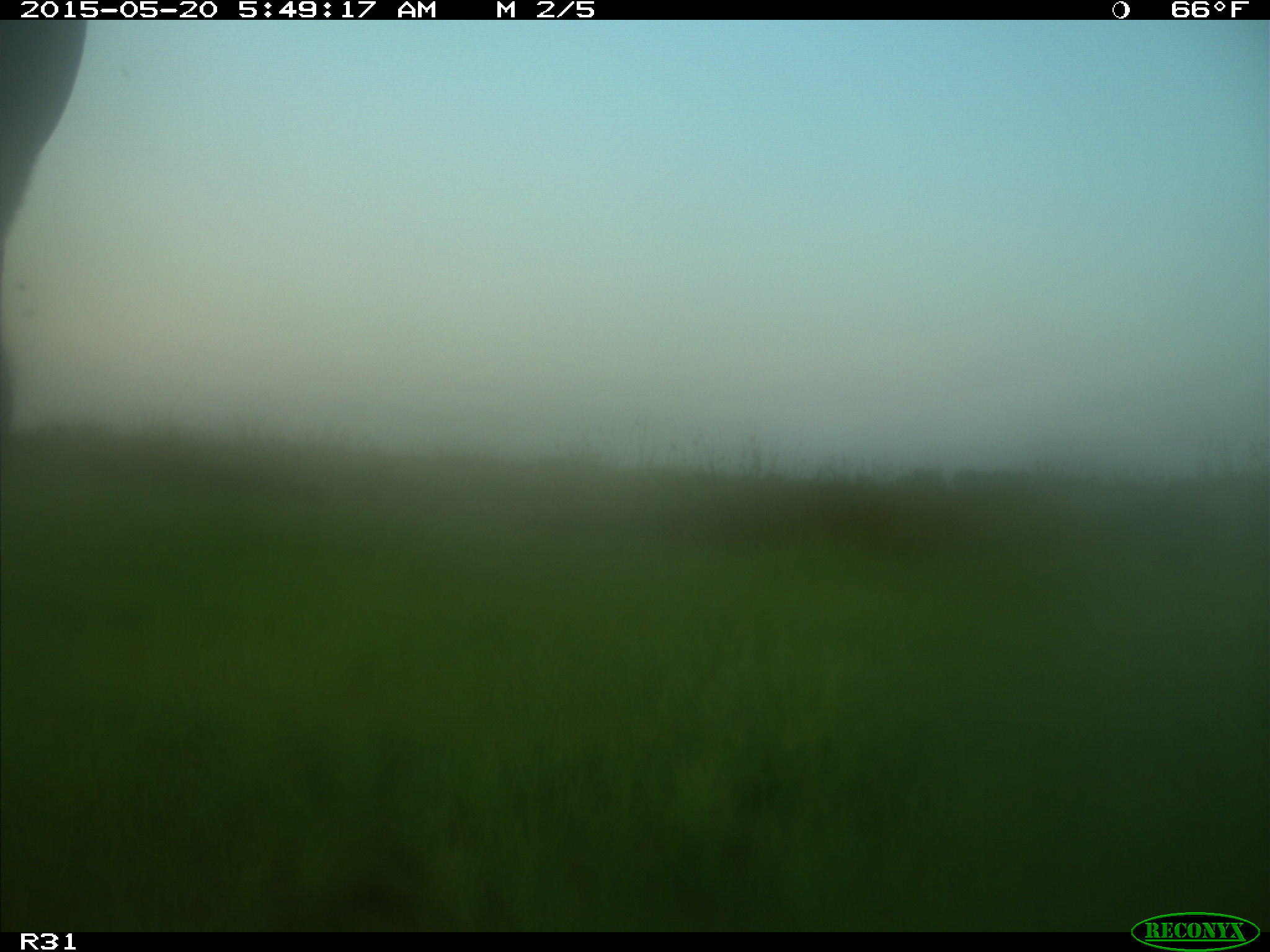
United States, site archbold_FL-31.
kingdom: Animalia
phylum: Chordata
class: Mammalia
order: Artiodactyla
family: Bovidae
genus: Bos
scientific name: Bos taurus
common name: domestic cow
Bos taurus (domestic cow).